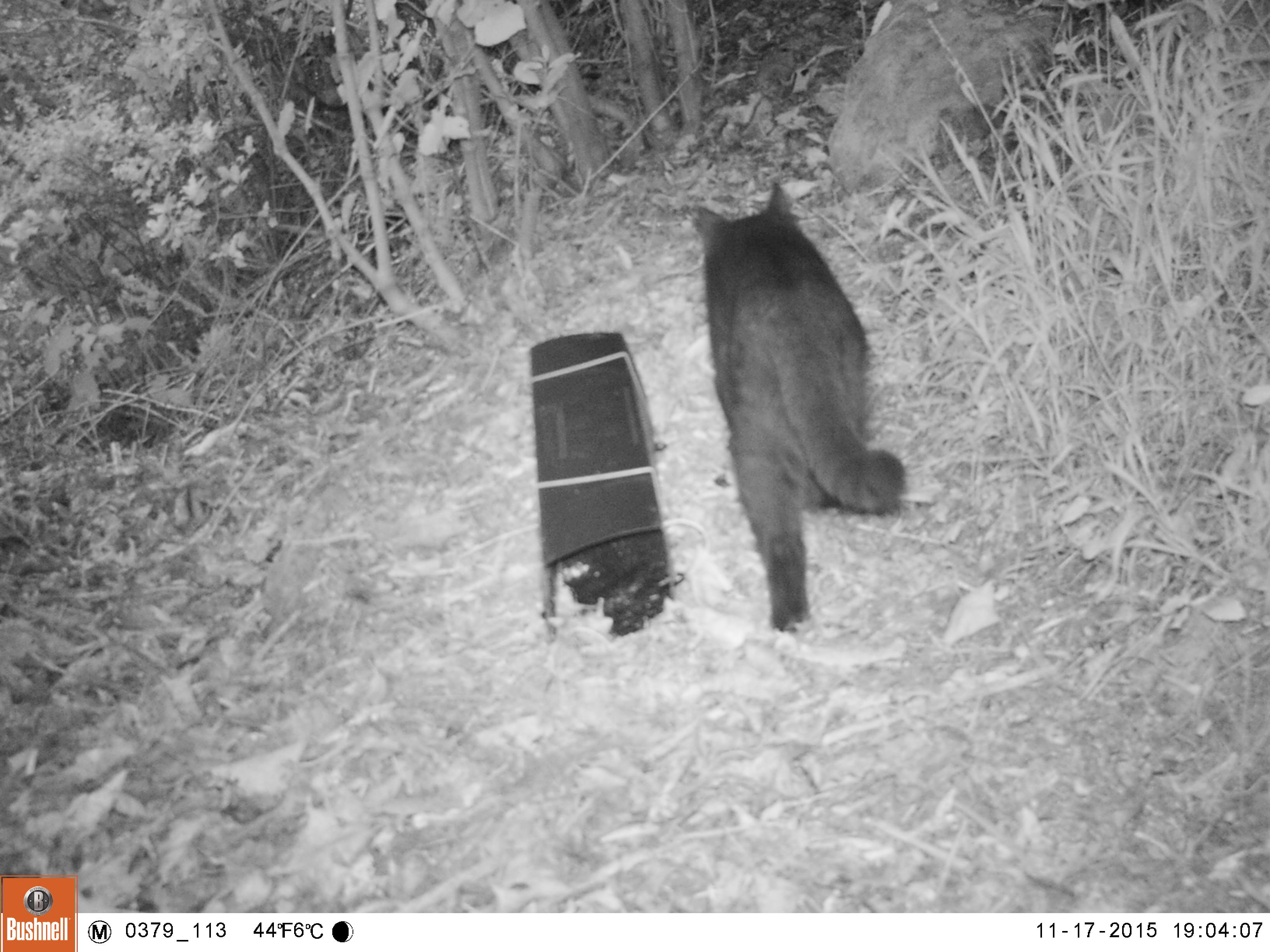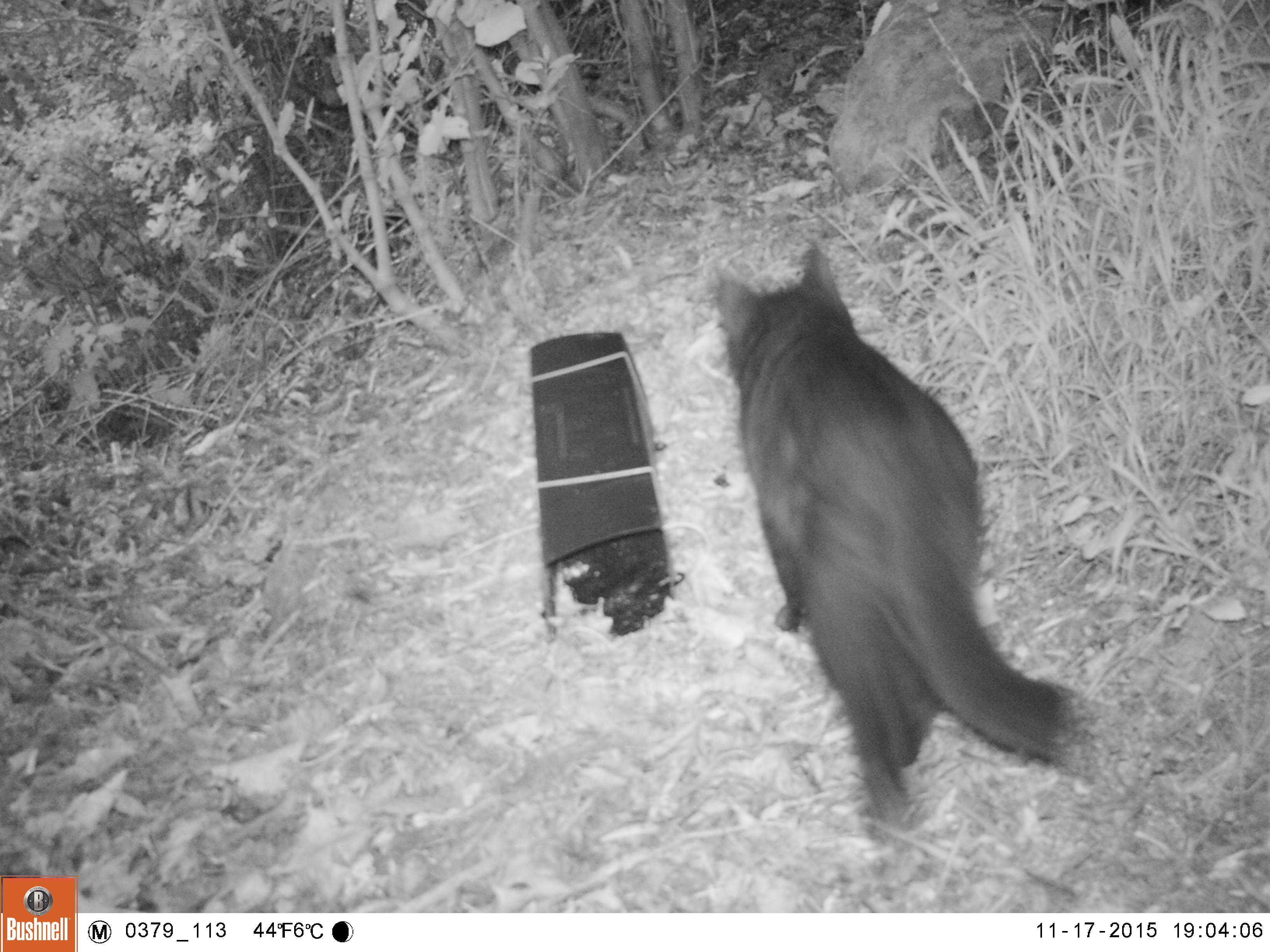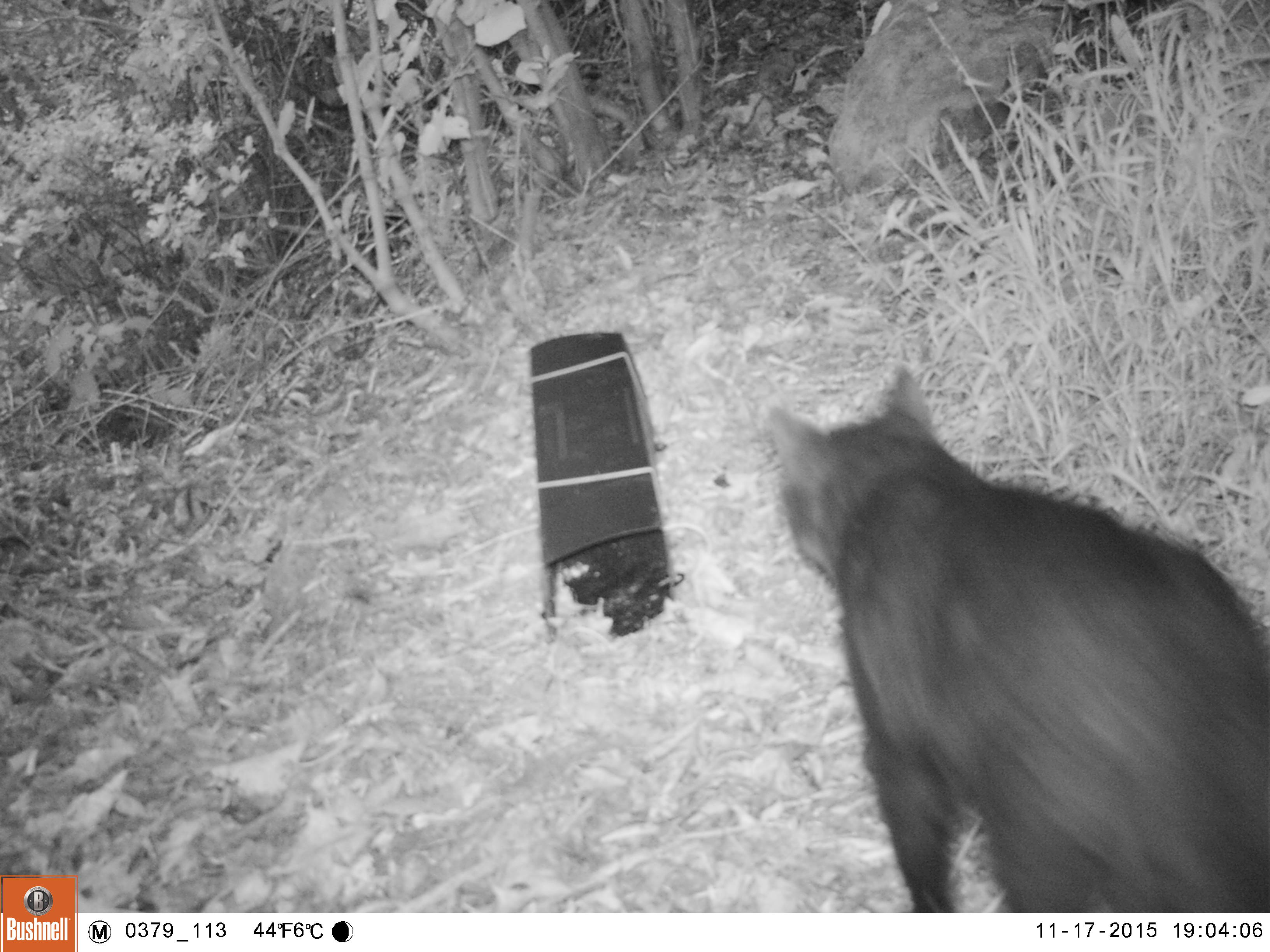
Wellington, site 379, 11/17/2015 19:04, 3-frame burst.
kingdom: Animalia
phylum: Chordata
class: Mammalia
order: Carnivora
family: Felidae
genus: Felis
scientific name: Felis catus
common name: cat